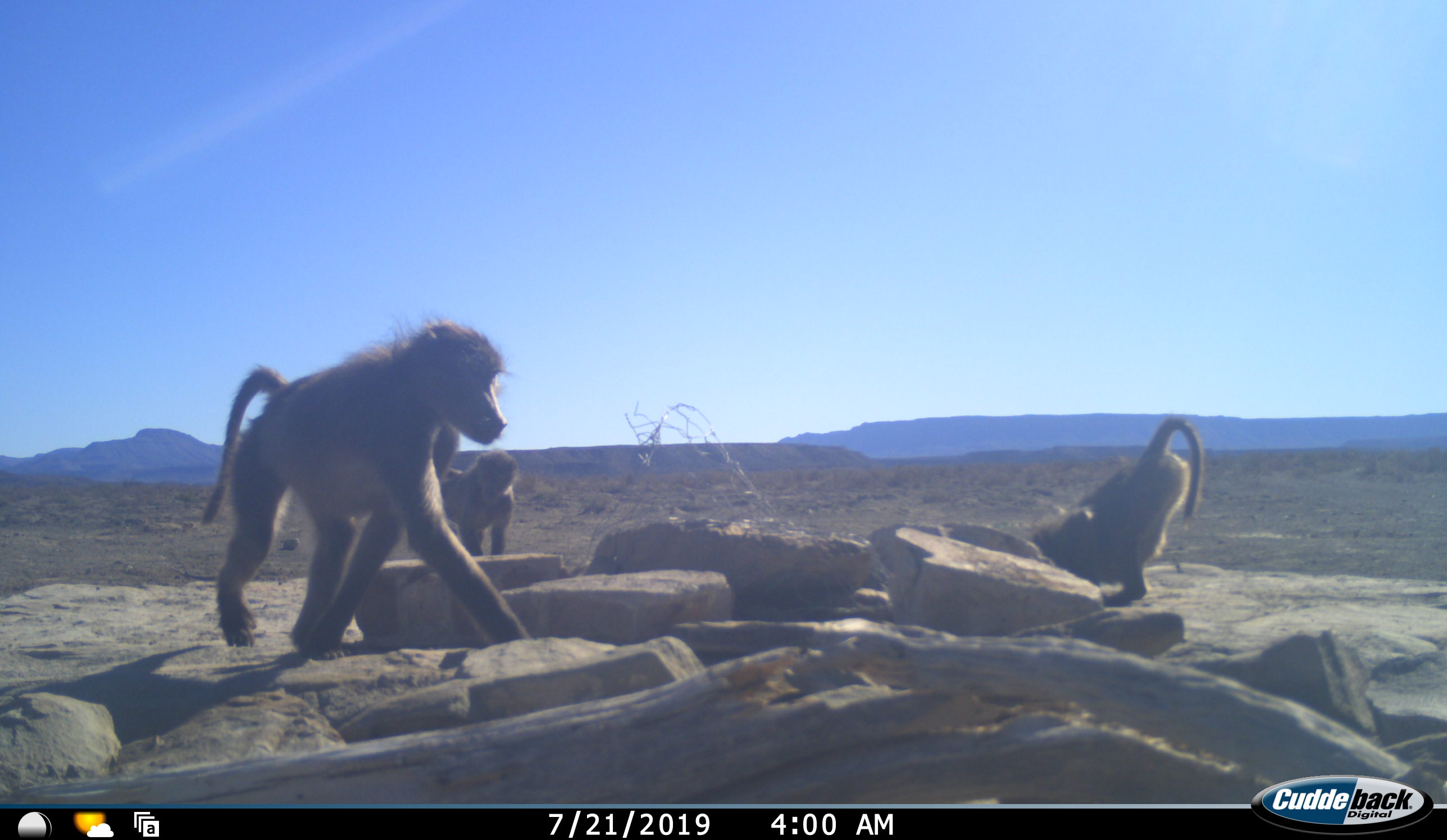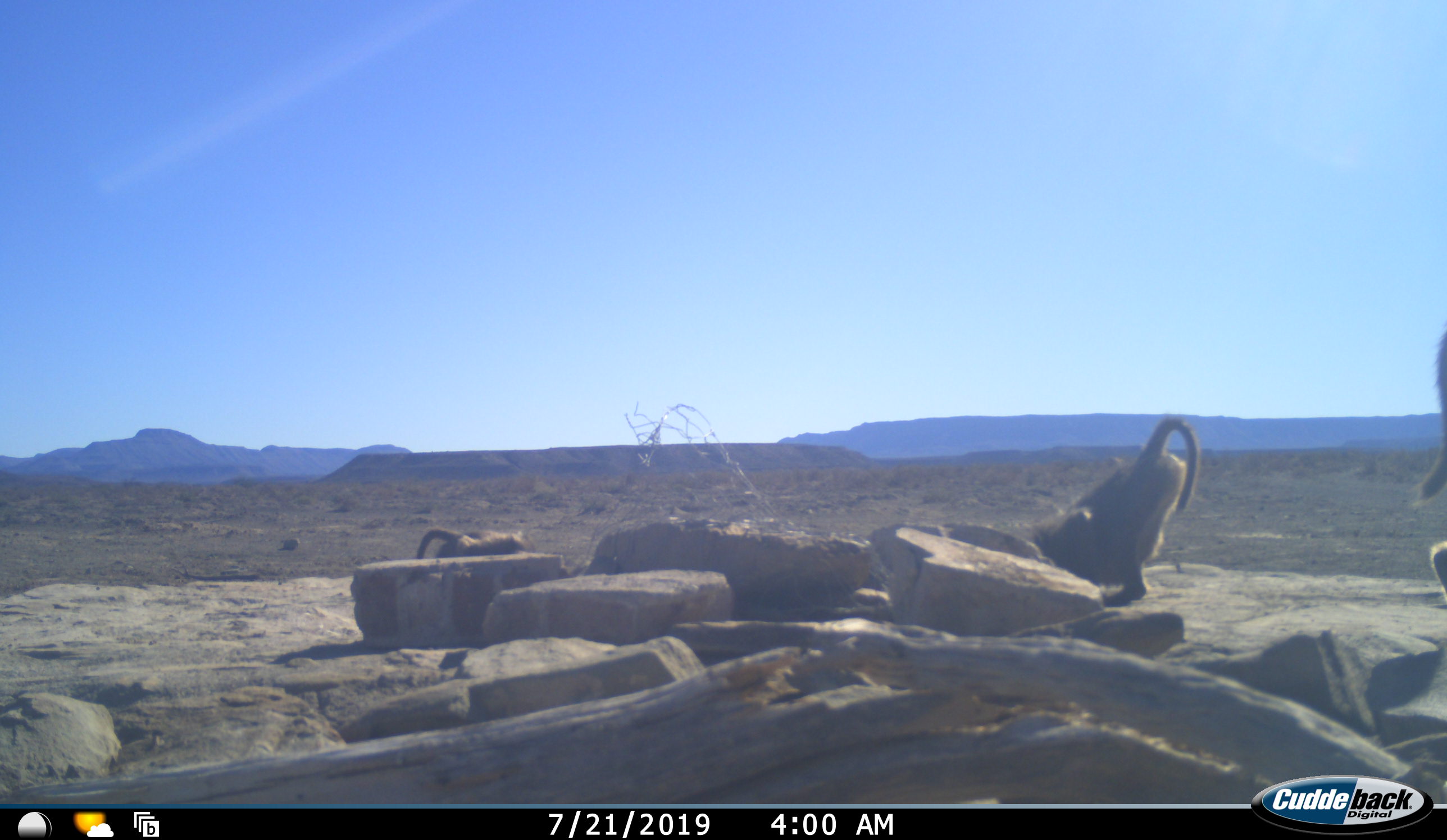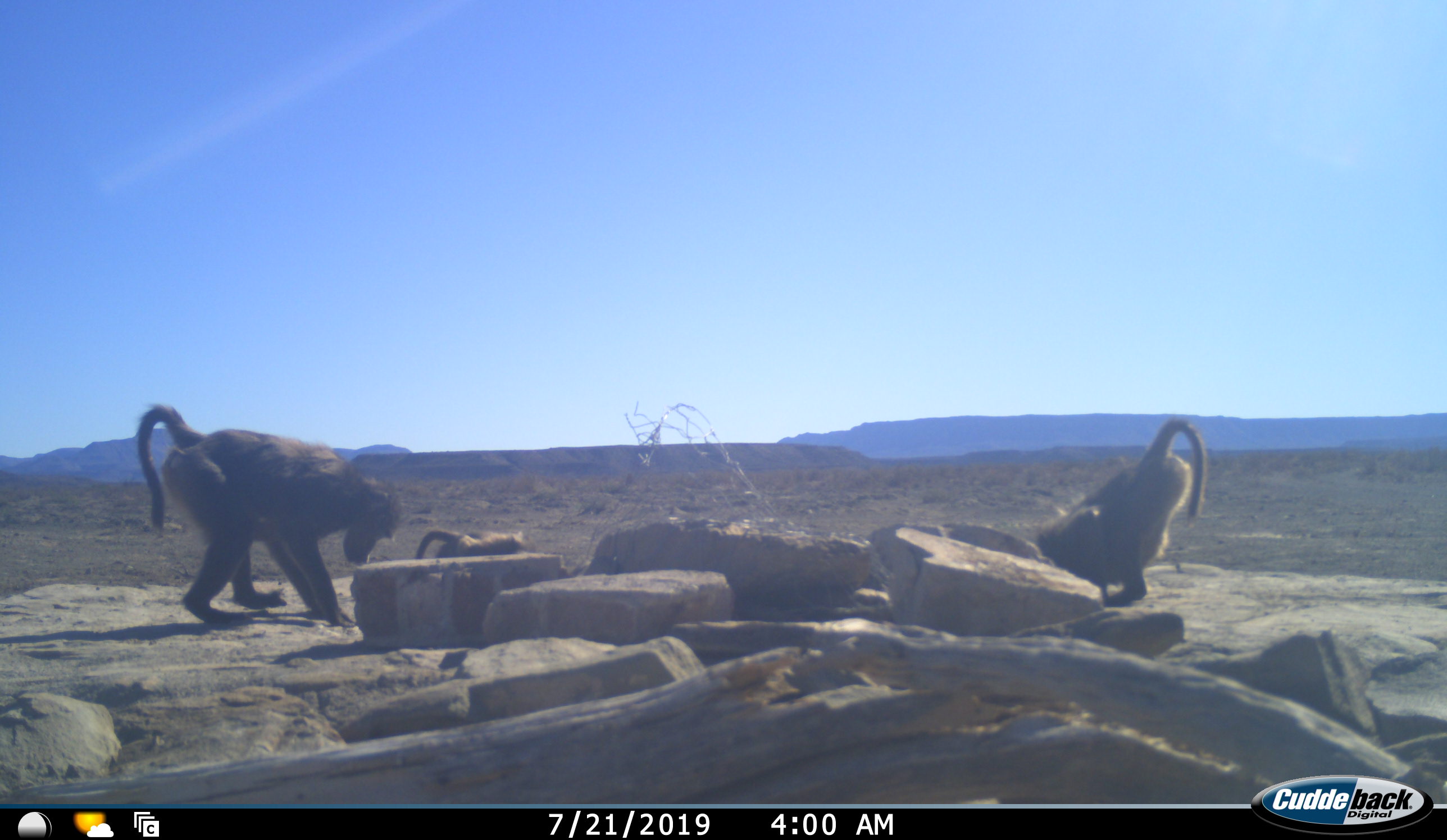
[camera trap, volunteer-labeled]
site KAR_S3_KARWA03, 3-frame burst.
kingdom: Animalia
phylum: Chordata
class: Mammalia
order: Primates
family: Cercopithecidae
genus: Papio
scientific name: Papio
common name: baboon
Baboon (Papio), count 3. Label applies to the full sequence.